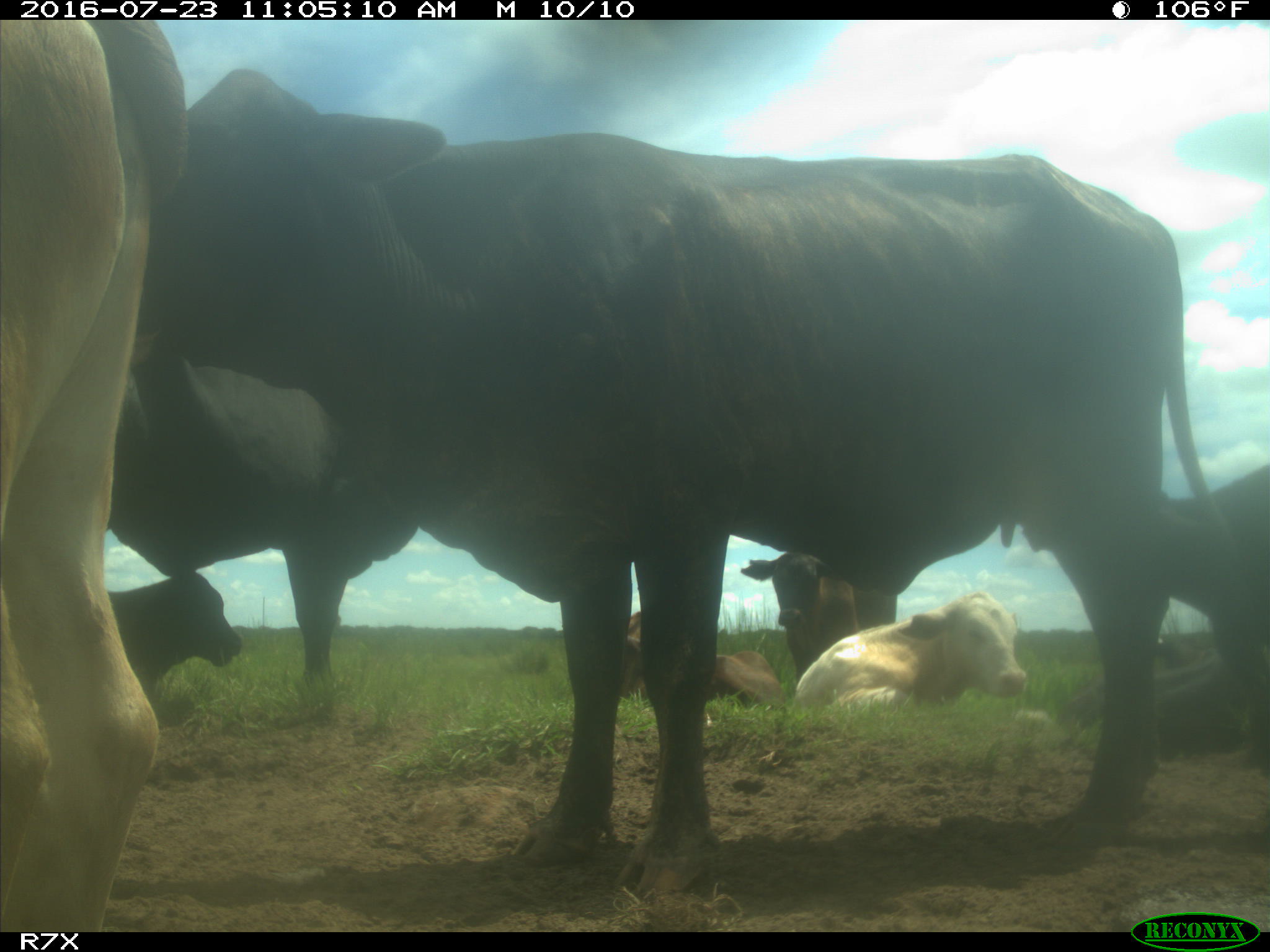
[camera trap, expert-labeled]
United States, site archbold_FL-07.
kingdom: Animalia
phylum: Chordata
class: Mammalia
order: Artiodactyla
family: Bovidae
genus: Bos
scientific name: Bos taurus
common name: domestic cow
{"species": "Bos taurus (domestic cow)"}